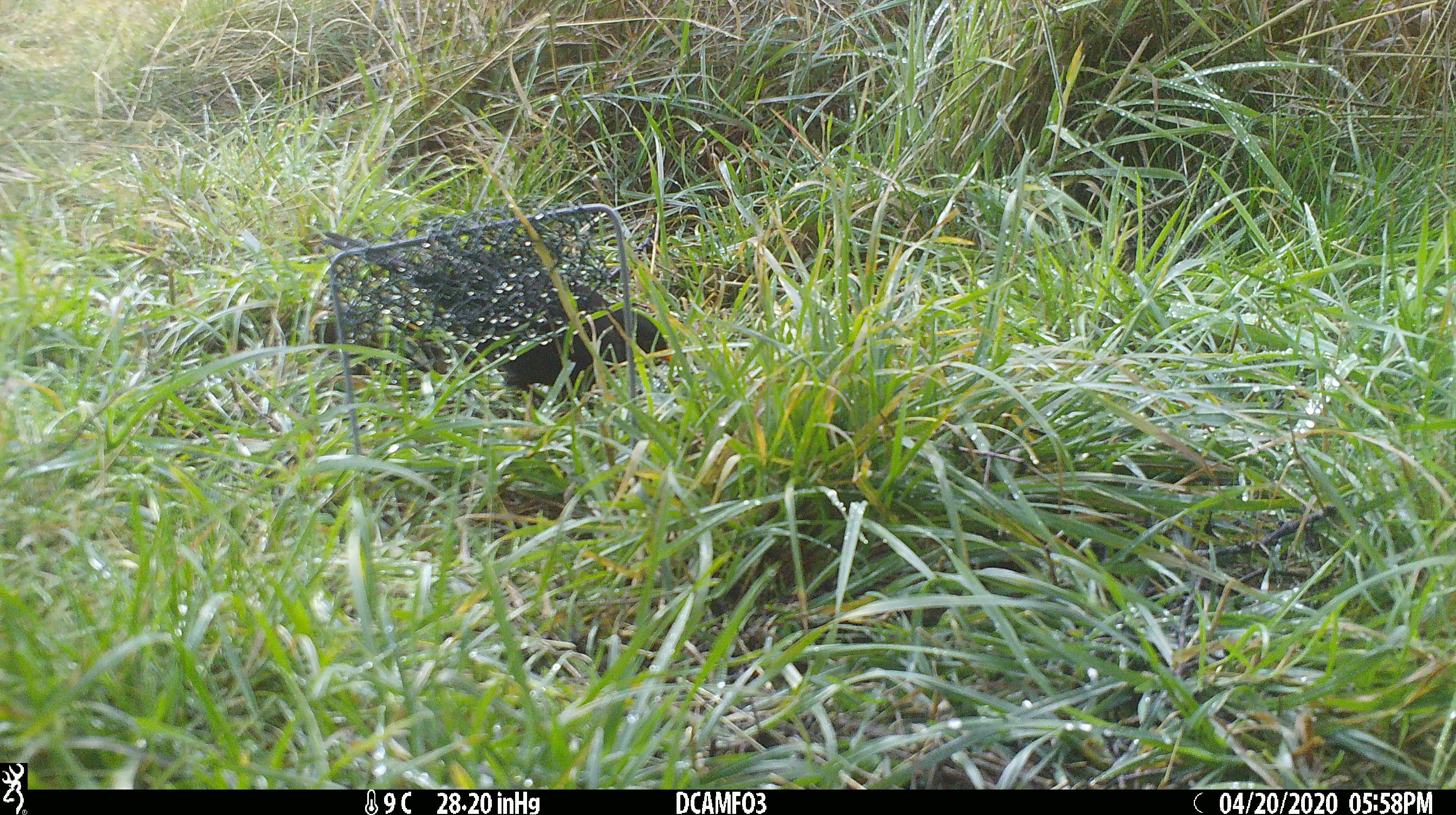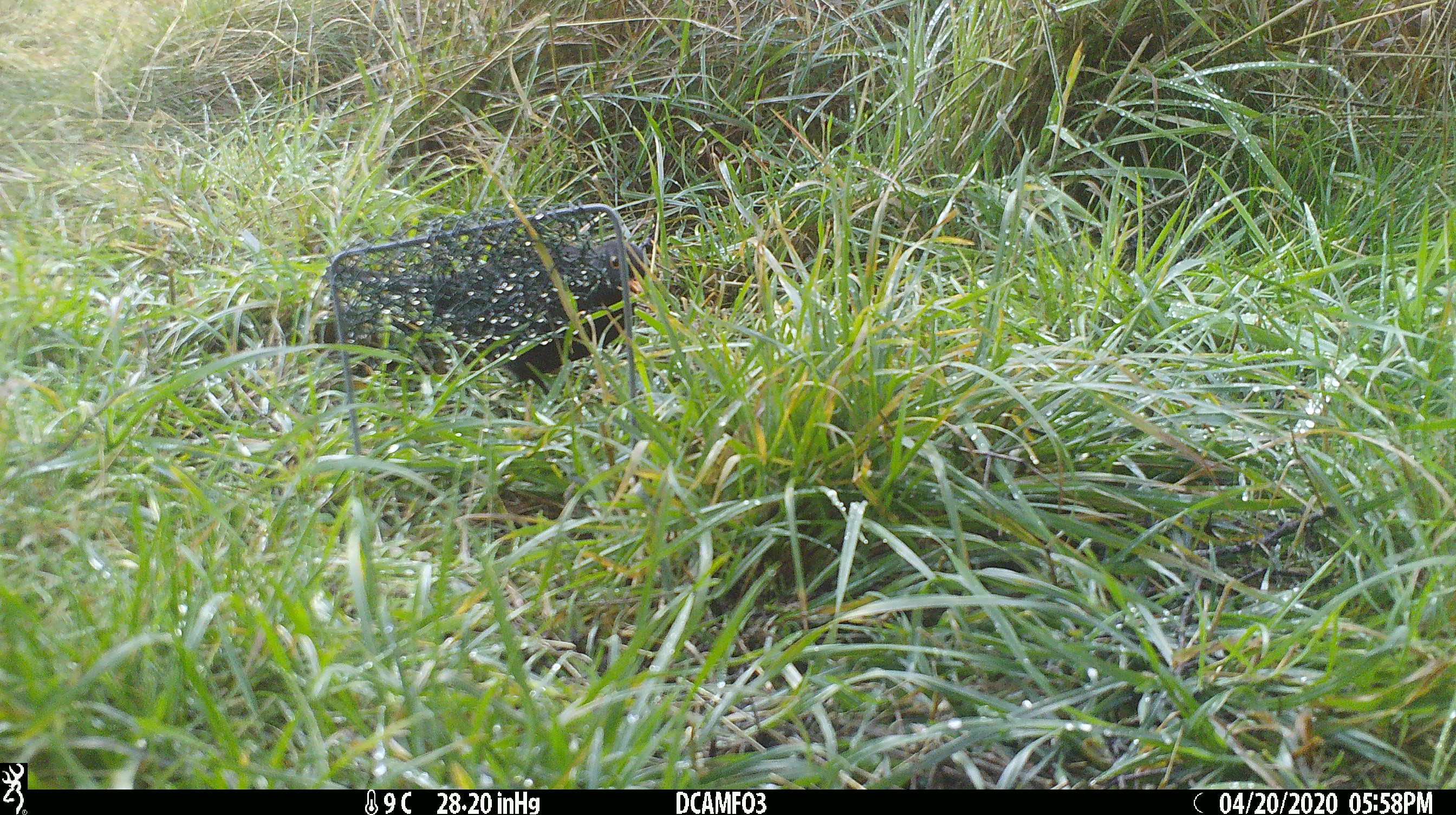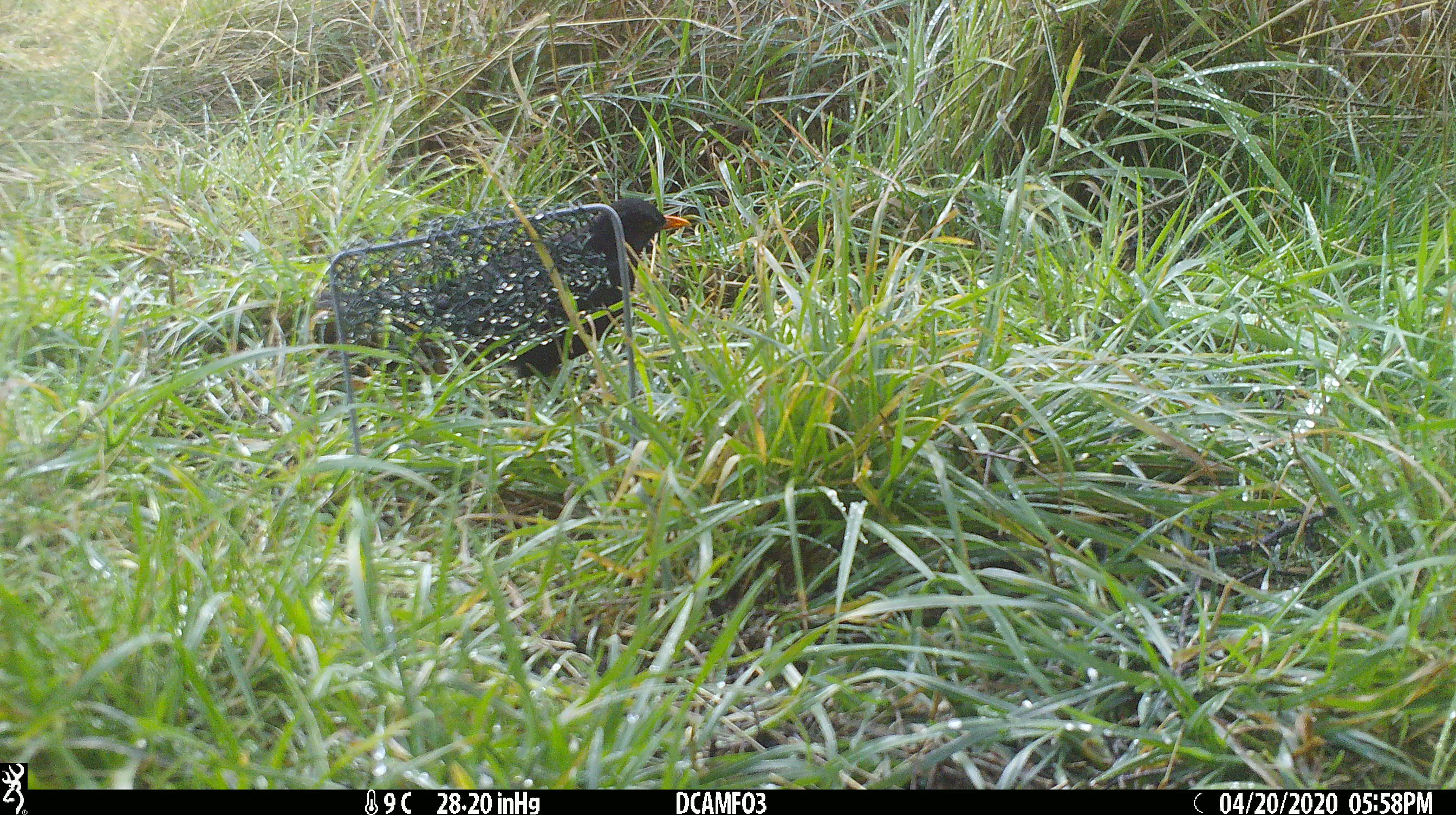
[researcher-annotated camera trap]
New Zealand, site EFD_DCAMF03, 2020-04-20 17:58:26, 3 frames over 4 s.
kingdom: Animalia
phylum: Chordata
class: Aves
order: Passeriformes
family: Turdidae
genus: Turdus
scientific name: Turdus merula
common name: eurasian blackbird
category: blackbird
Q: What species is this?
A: Blackbird (eurasian blackbird) (Turdus merula).